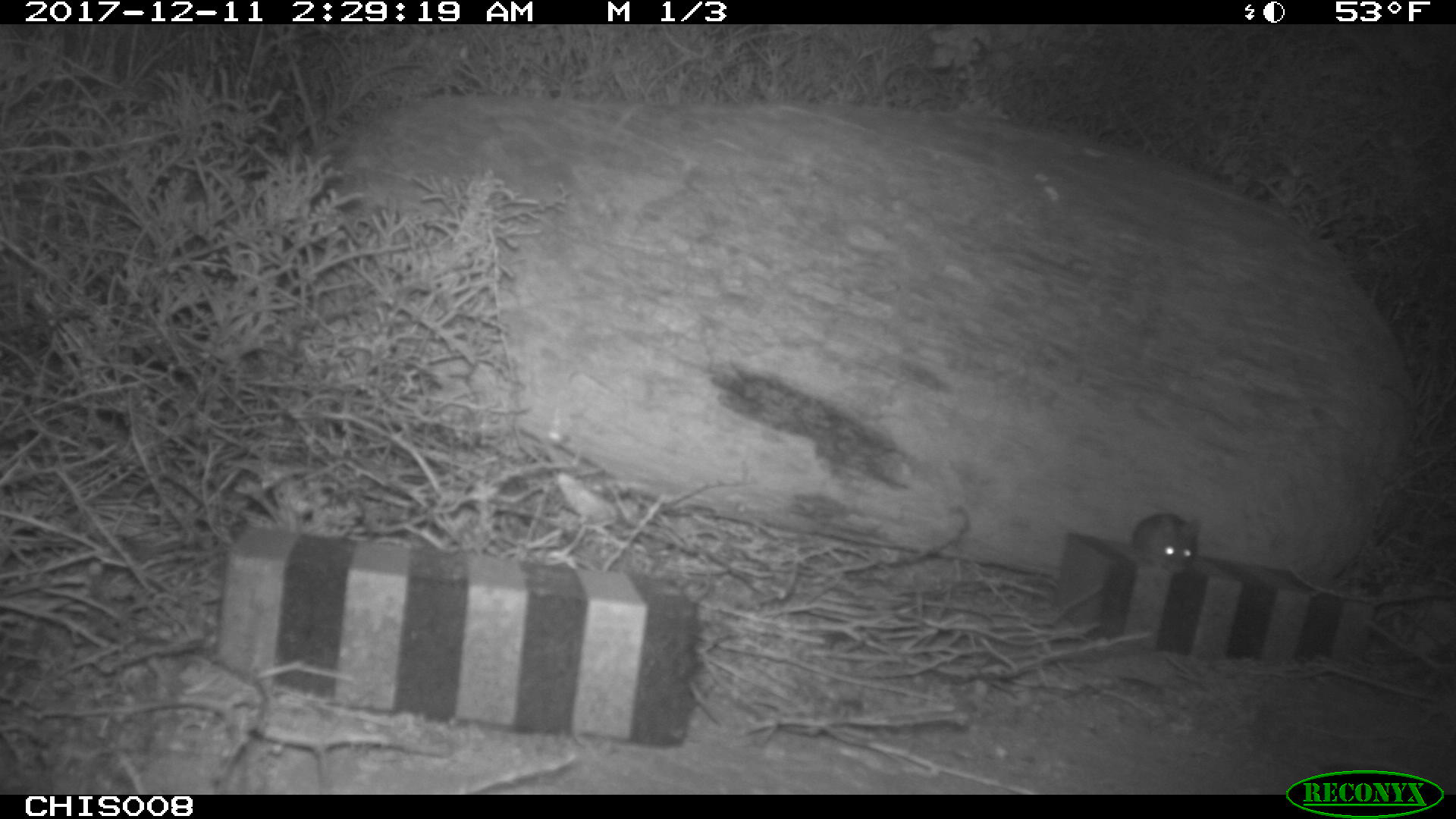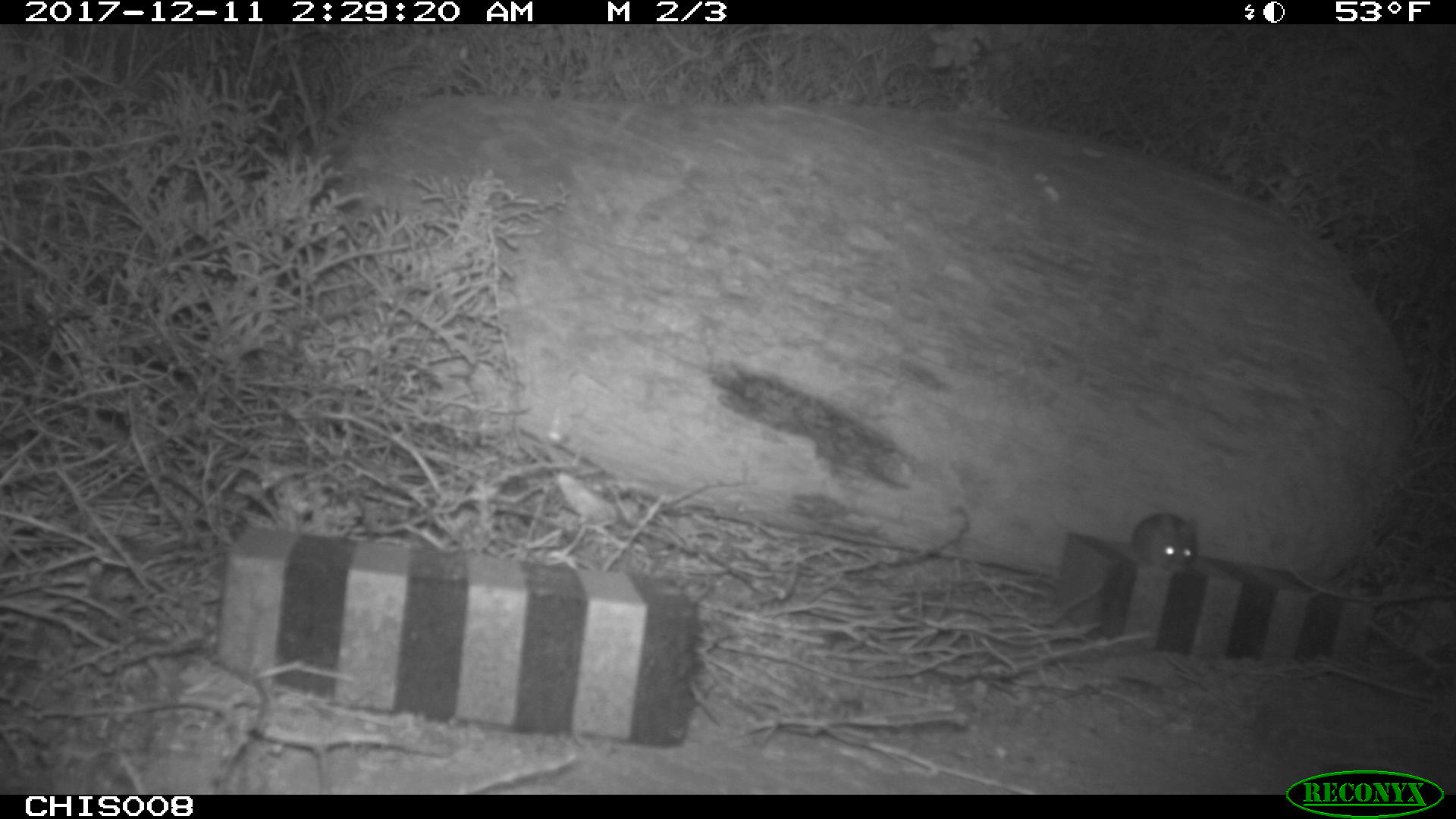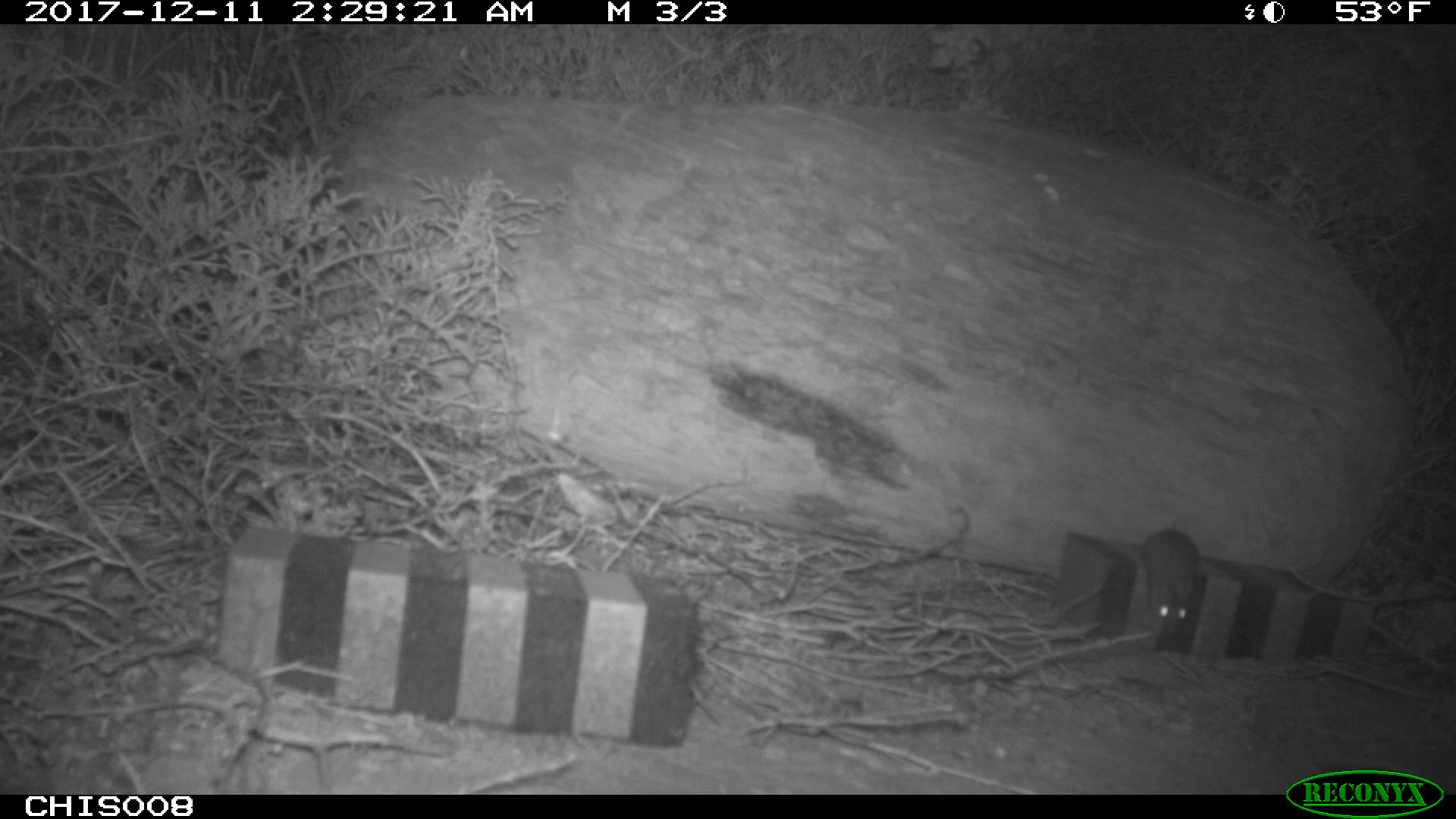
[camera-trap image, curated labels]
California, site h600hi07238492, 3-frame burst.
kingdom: Animalia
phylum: Chordata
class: Mammalia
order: Rodentia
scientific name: Rodentia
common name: rodent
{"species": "rodent (Rodentia)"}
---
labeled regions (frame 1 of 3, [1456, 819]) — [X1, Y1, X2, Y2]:
rodent: [1131, 512, 1200, 572]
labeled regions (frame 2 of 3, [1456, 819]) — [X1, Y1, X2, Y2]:
rodent: [1131, 511, 1199, 574]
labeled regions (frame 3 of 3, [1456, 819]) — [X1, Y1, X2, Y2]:
rodent: [1142, 528, 1200, 634]